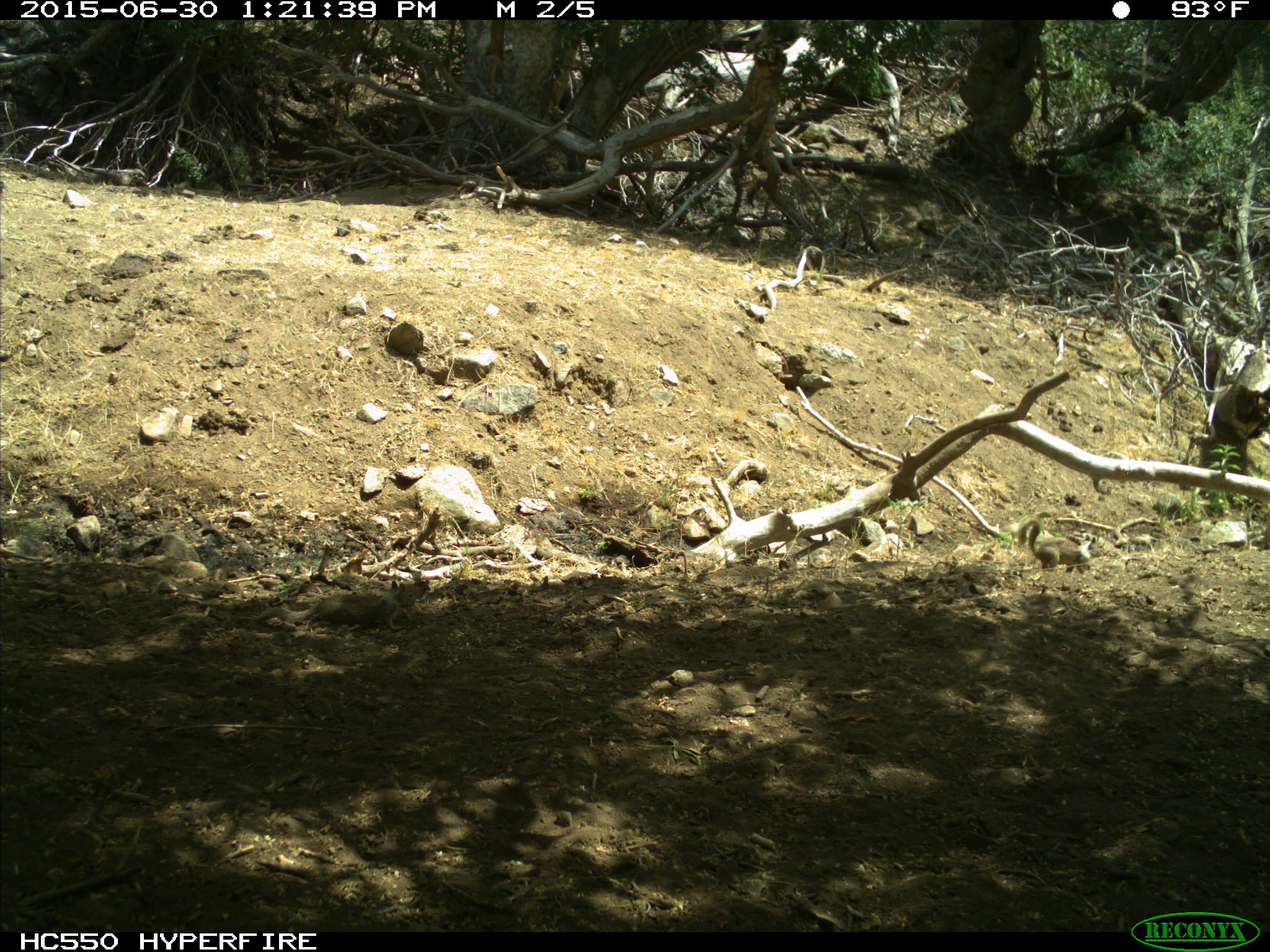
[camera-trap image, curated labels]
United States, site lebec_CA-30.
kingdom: Animalia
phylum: Chordata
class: Mammalia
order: Rodentia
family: Sciuridae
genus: Otospermophilus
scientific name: Otospermophilus beecheyi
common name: california ground squirrel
Otospermophilus beecheyi (california ground squirrel).